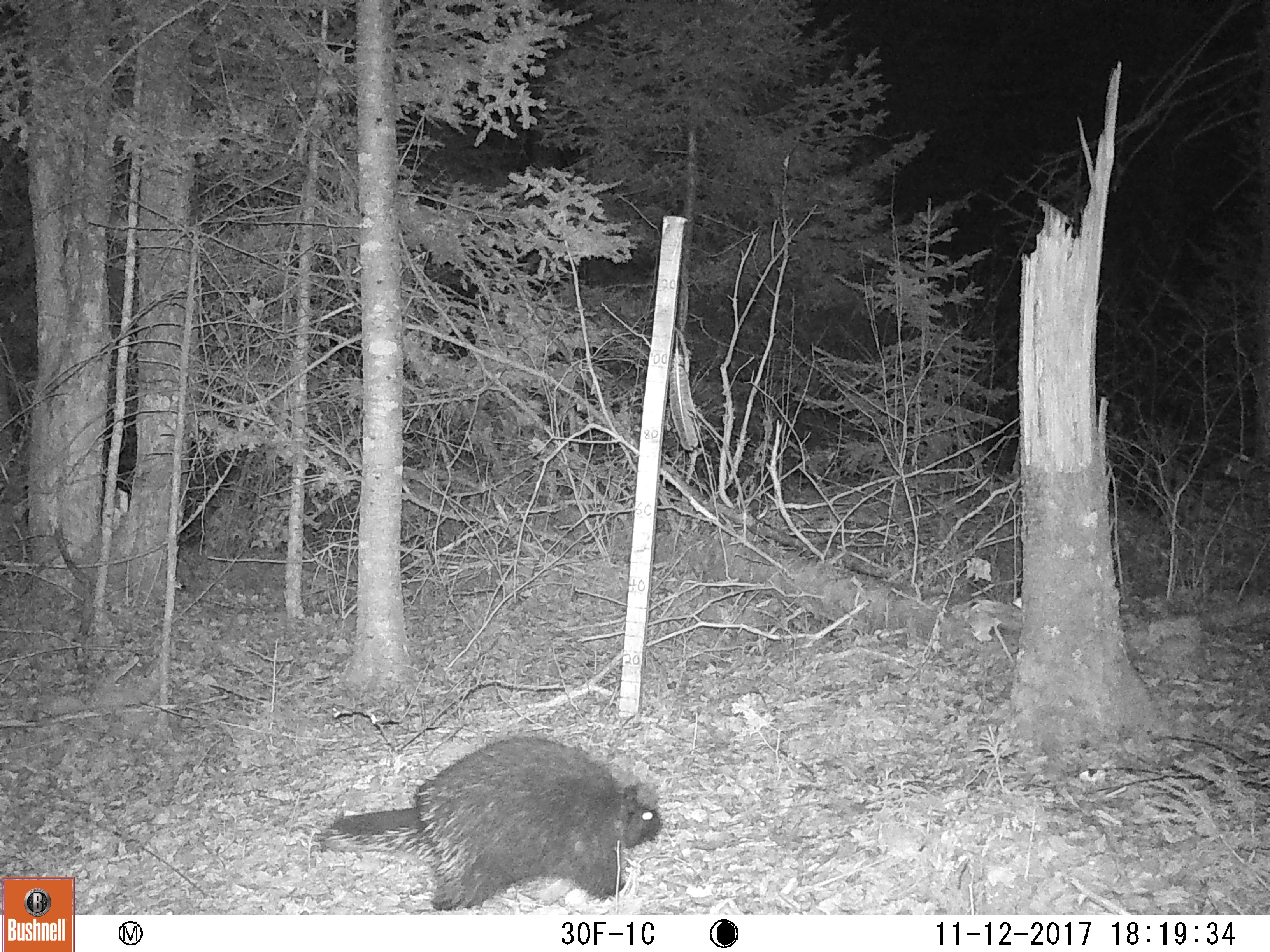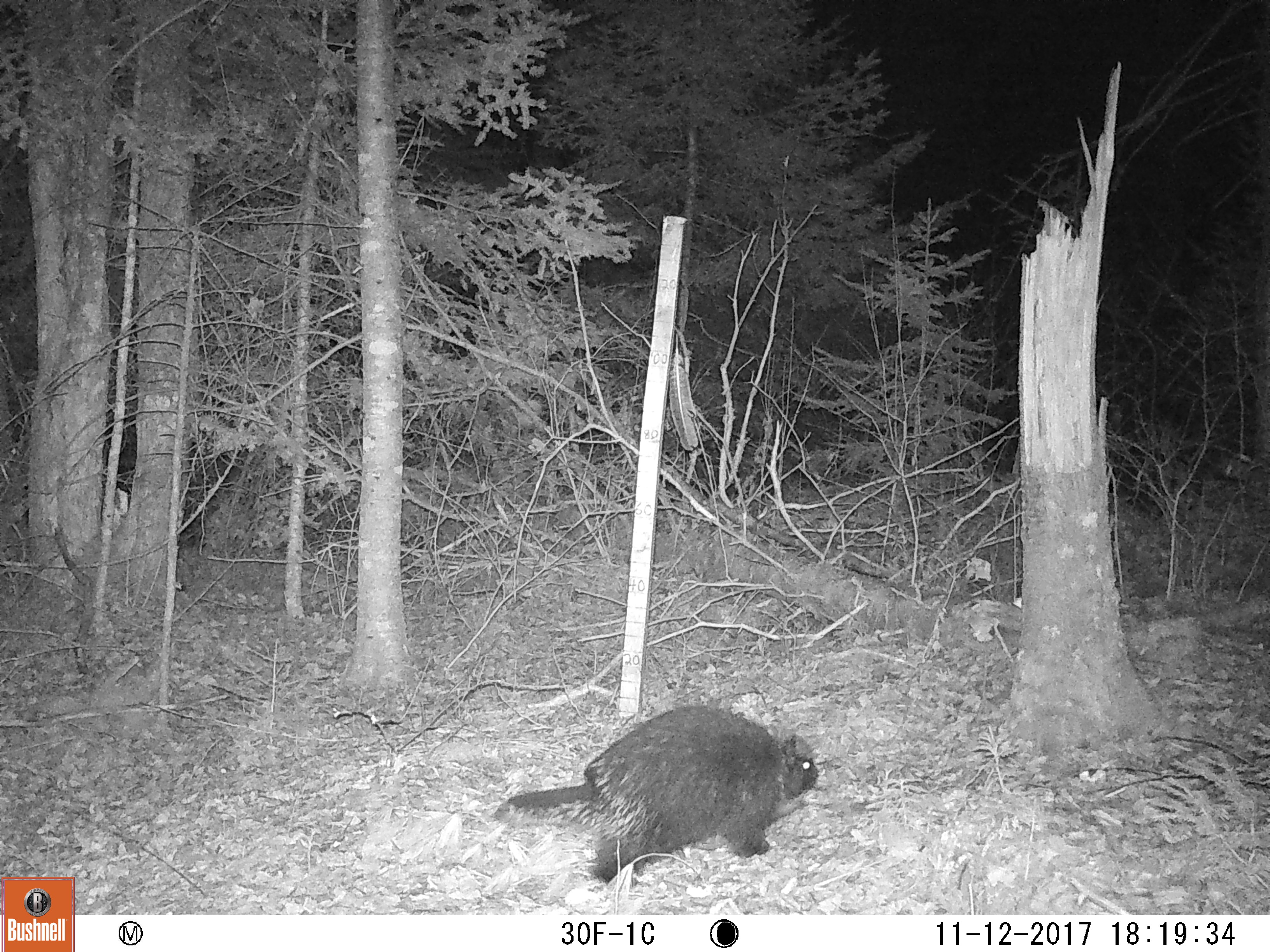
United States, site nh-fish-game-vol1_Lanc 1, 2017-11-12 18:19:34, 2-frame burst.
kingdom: Animalia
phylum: Chordata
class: Mammalia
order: Rodentia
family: Erethizontidae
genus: Erethizon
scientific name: Erethizon dorsatum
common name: porcupine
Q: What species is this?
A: Porcupine (Erethizon dorsatum).